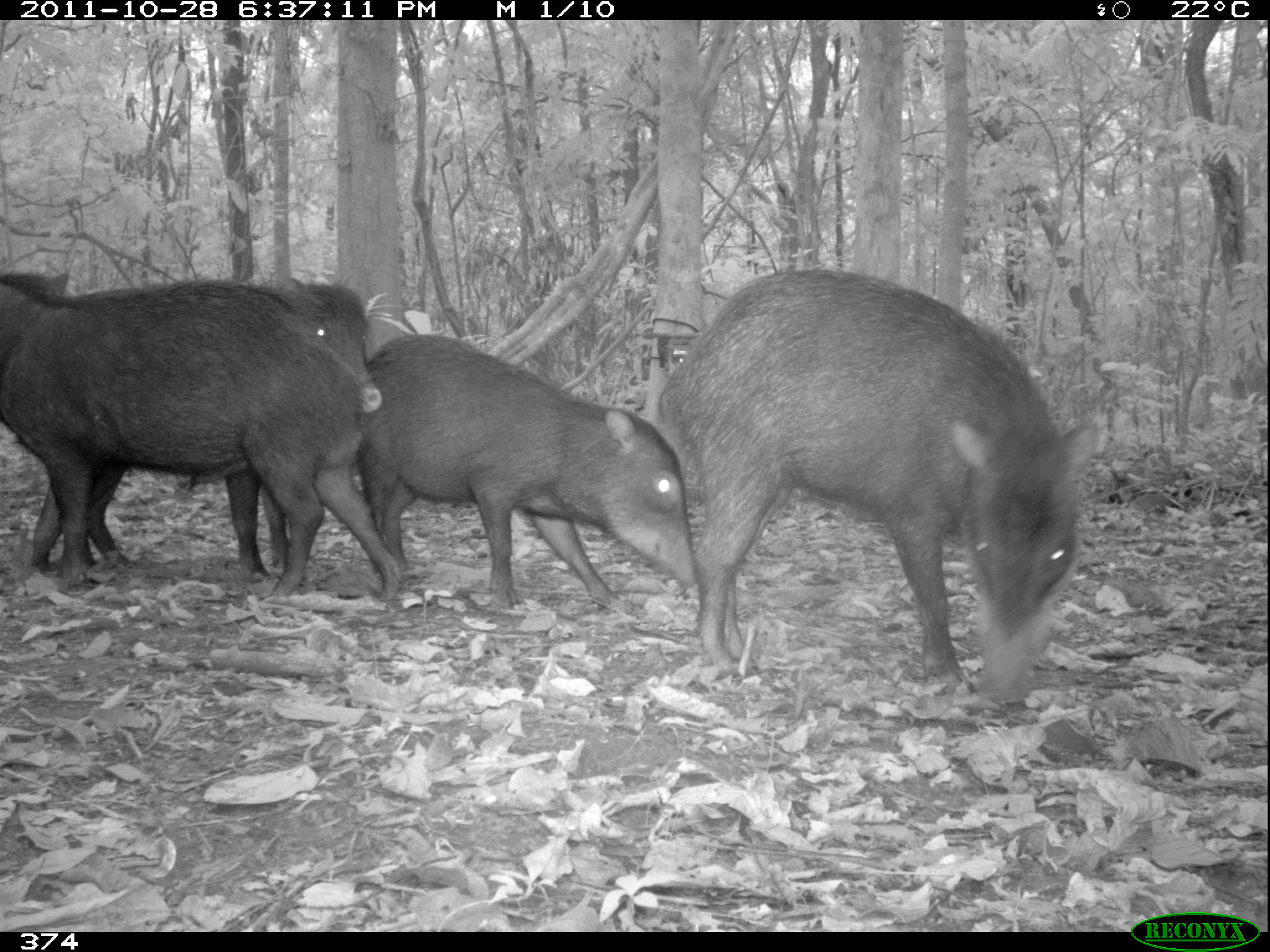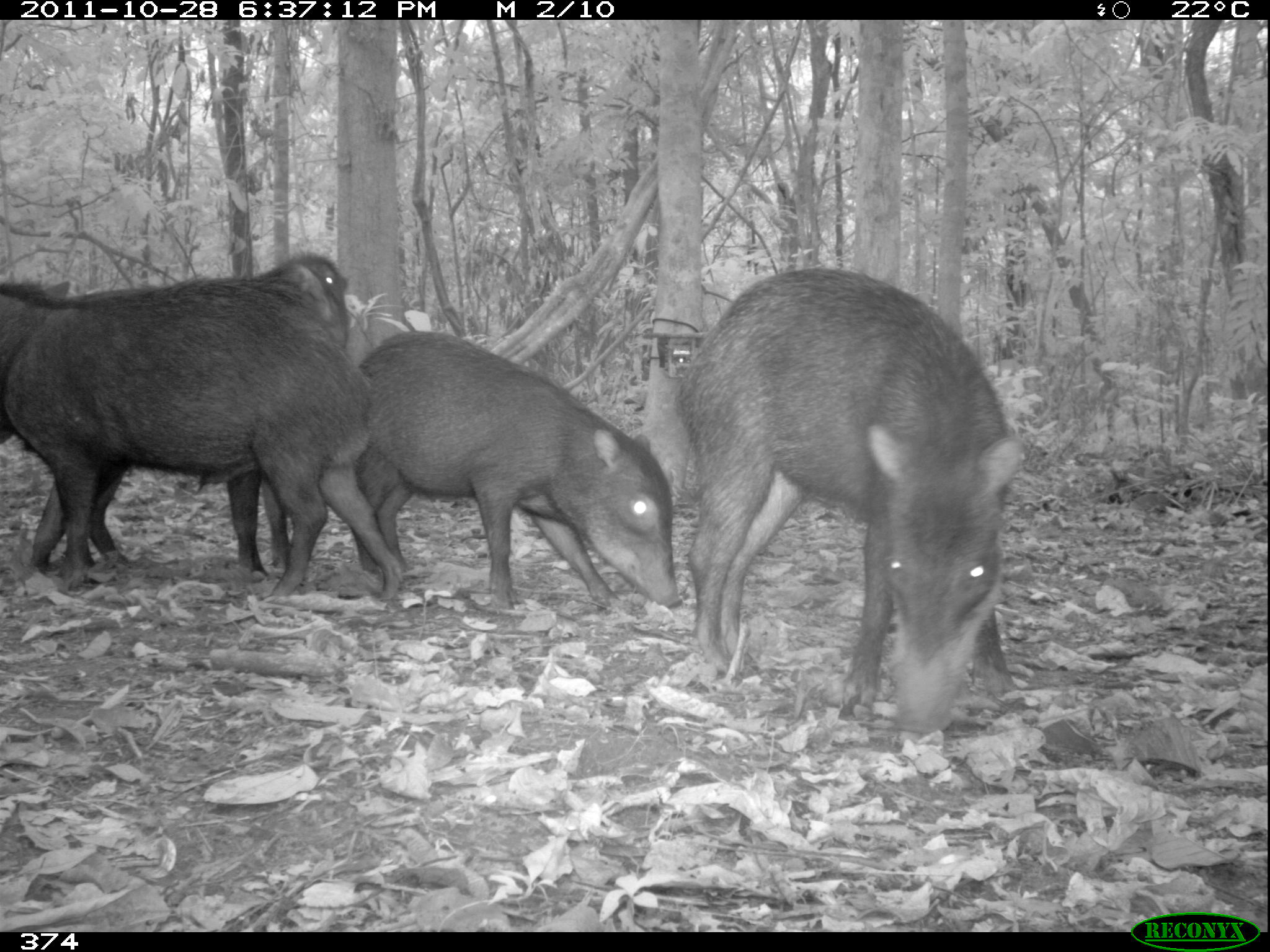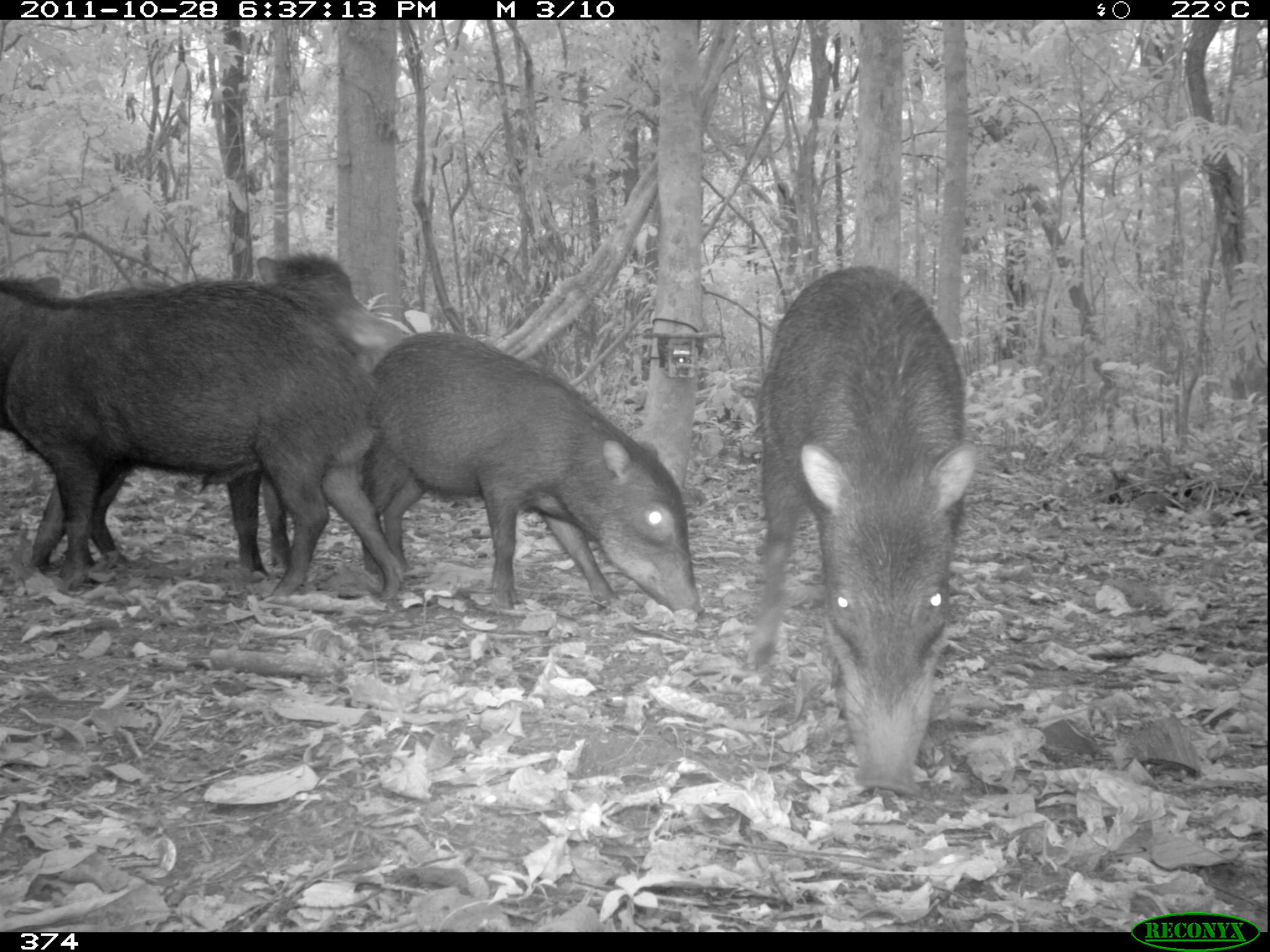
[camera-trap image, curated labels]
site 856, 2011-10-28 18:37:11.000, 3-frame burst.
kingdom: Animalia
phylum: Chordata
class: Mammalia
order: Artiodactyla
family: Tayassuidae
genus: Tayassu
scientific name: Tayassu pecari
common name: white-lipped peccary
Tayassu pecari (white-lipped peccary).